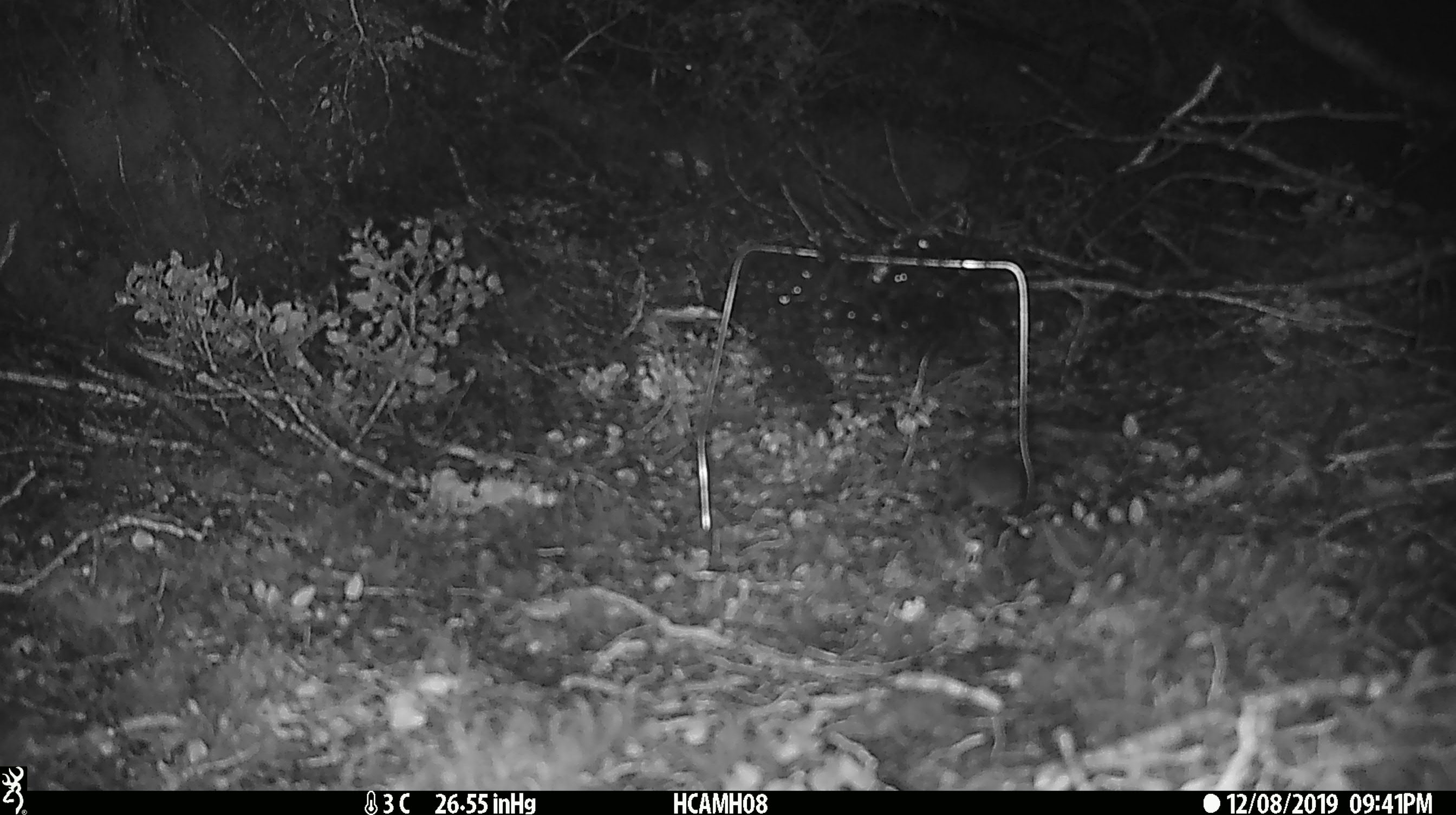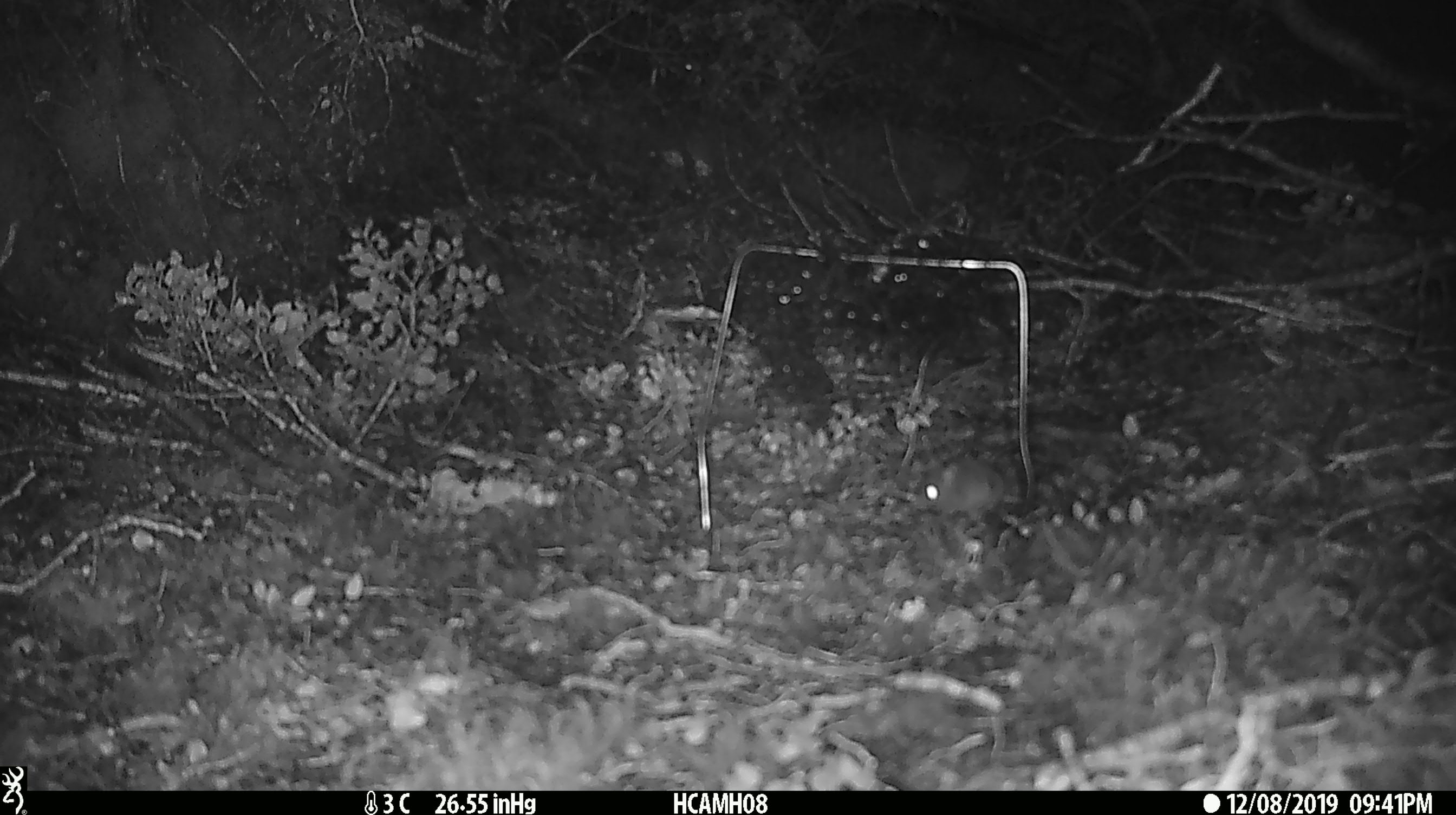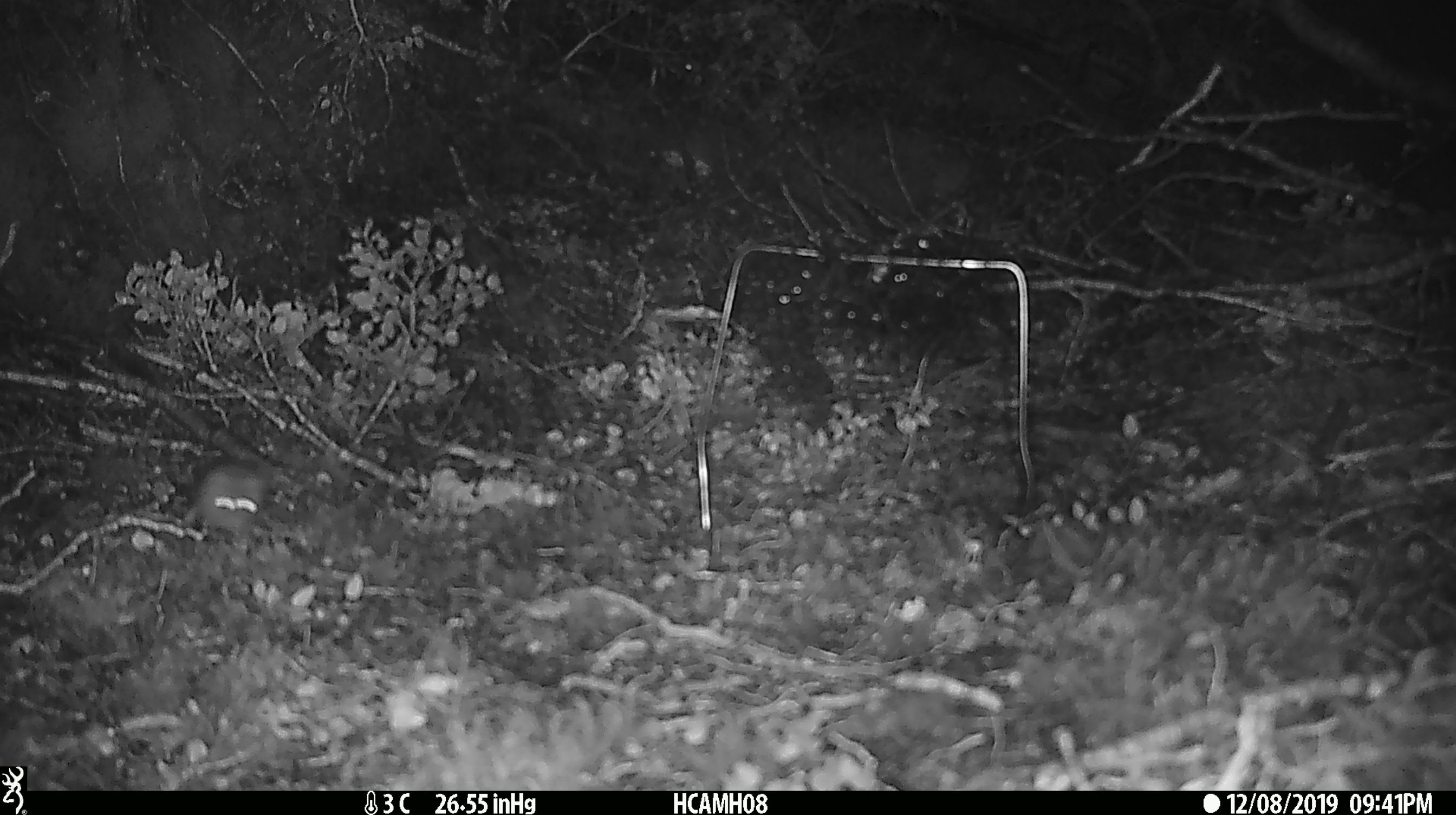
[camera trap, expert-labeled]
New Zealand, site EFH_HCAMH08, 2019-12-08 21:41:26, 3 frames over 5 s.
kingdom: Animalia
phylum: Chordata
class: Mammalia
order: Rodentia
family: Muridae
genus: Mus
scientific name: Mus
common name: mouse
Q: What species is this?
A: Mouse (Mus).